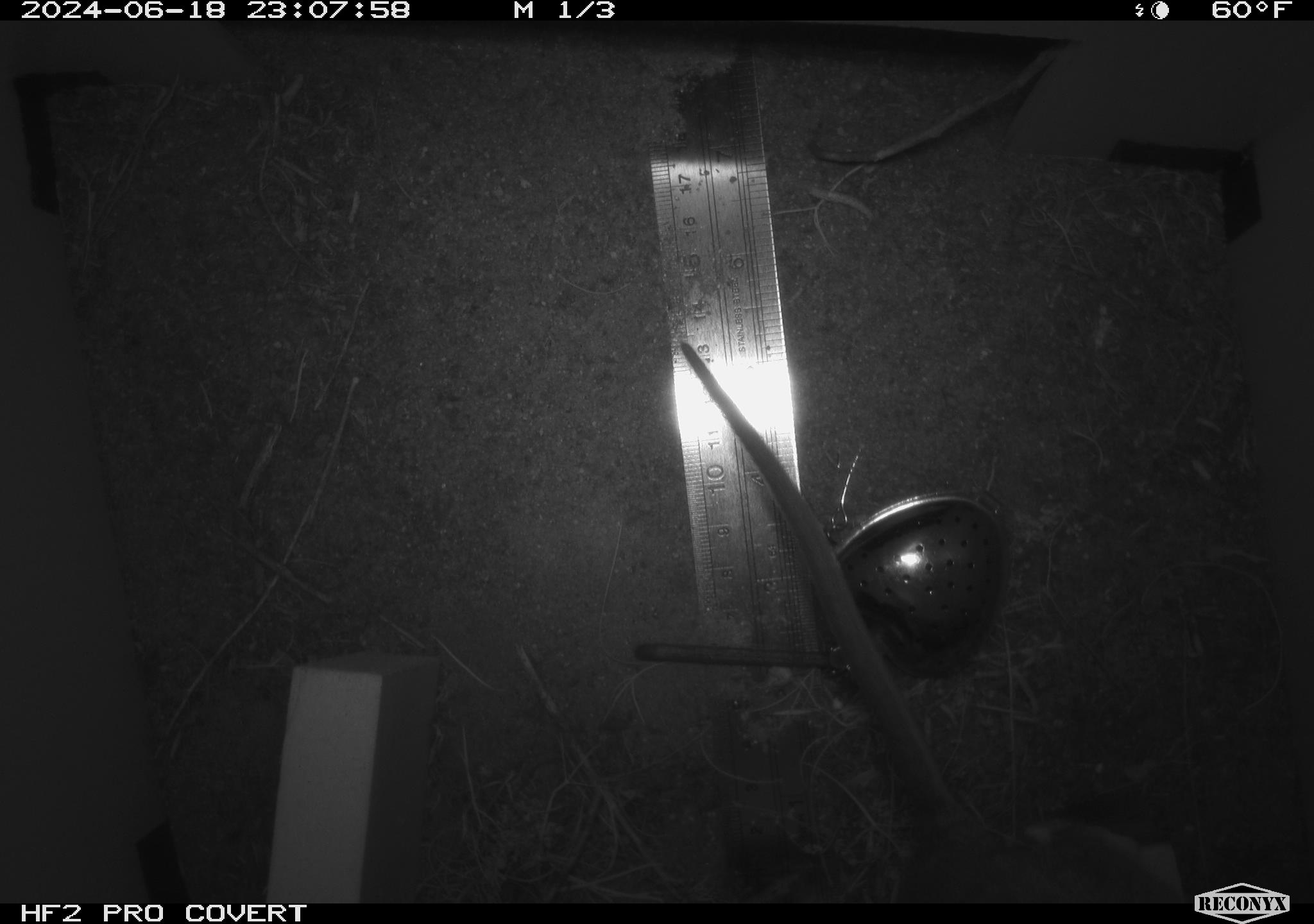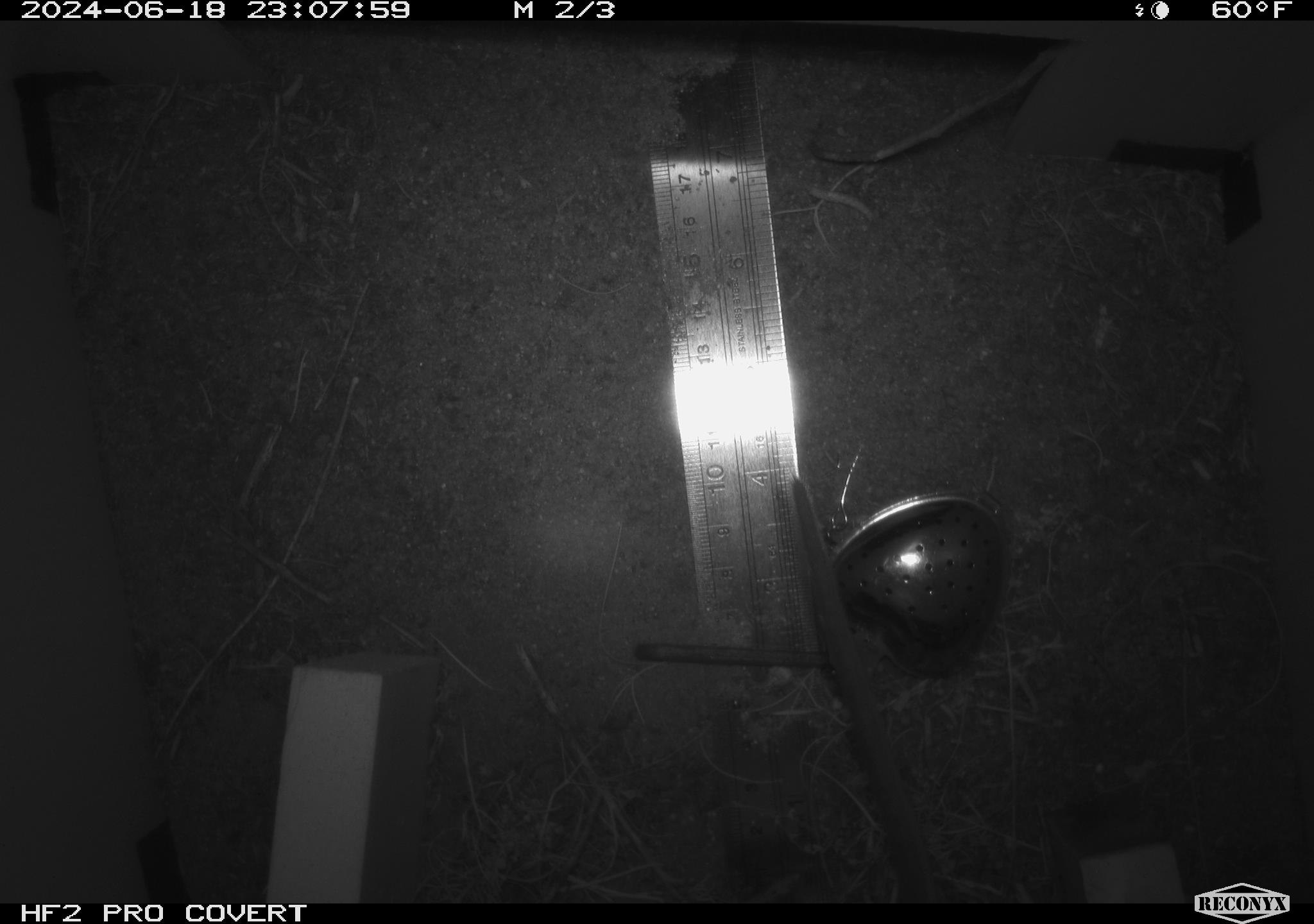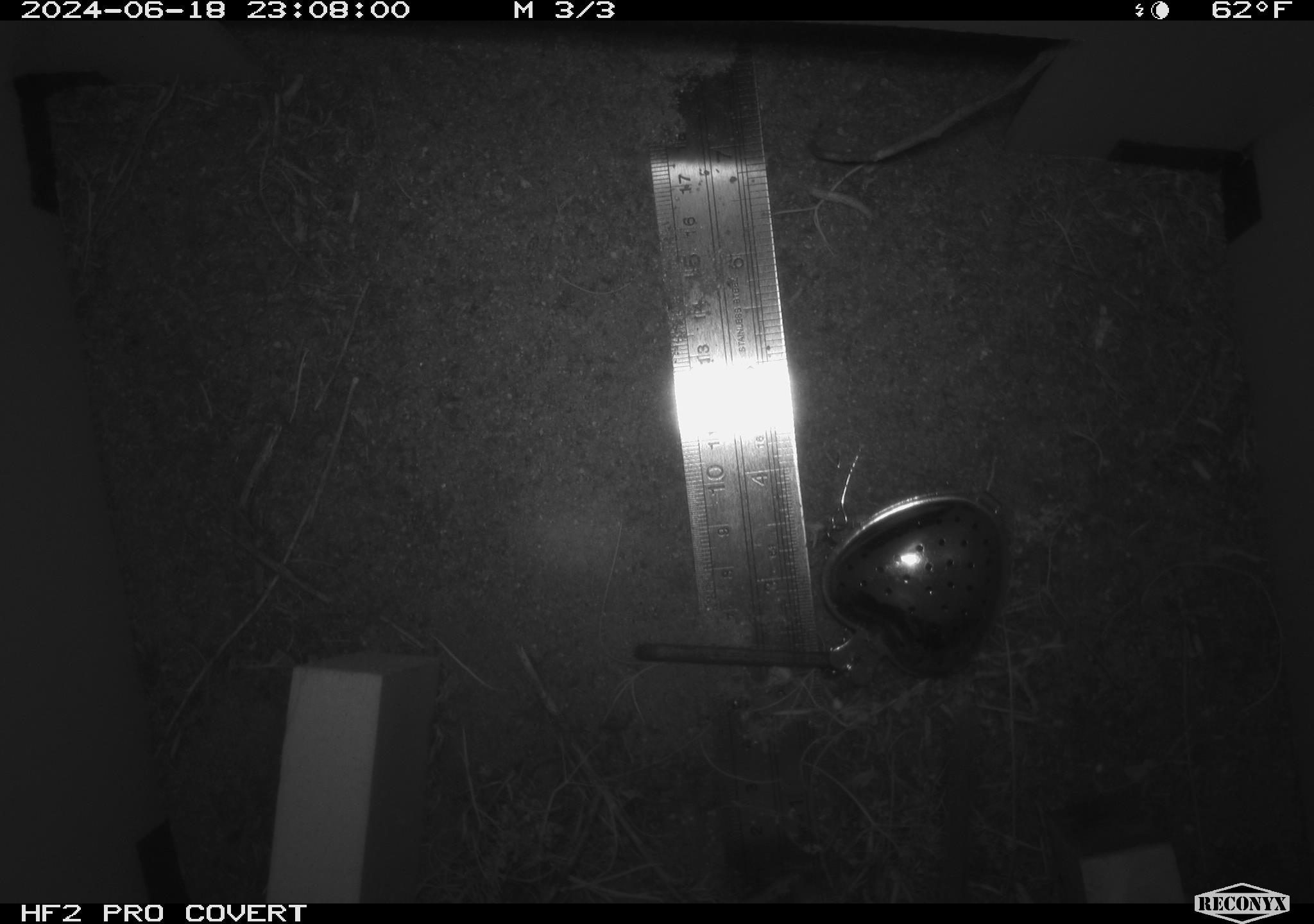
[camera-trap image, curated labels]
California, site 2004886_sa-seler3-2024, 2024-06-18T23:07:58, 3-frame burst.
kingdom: Animalia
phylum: Chordata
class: Mammalia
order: Rodentia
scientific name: Rodentia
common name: woodrat or rat or mouse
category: woodrat or rat or mouse species